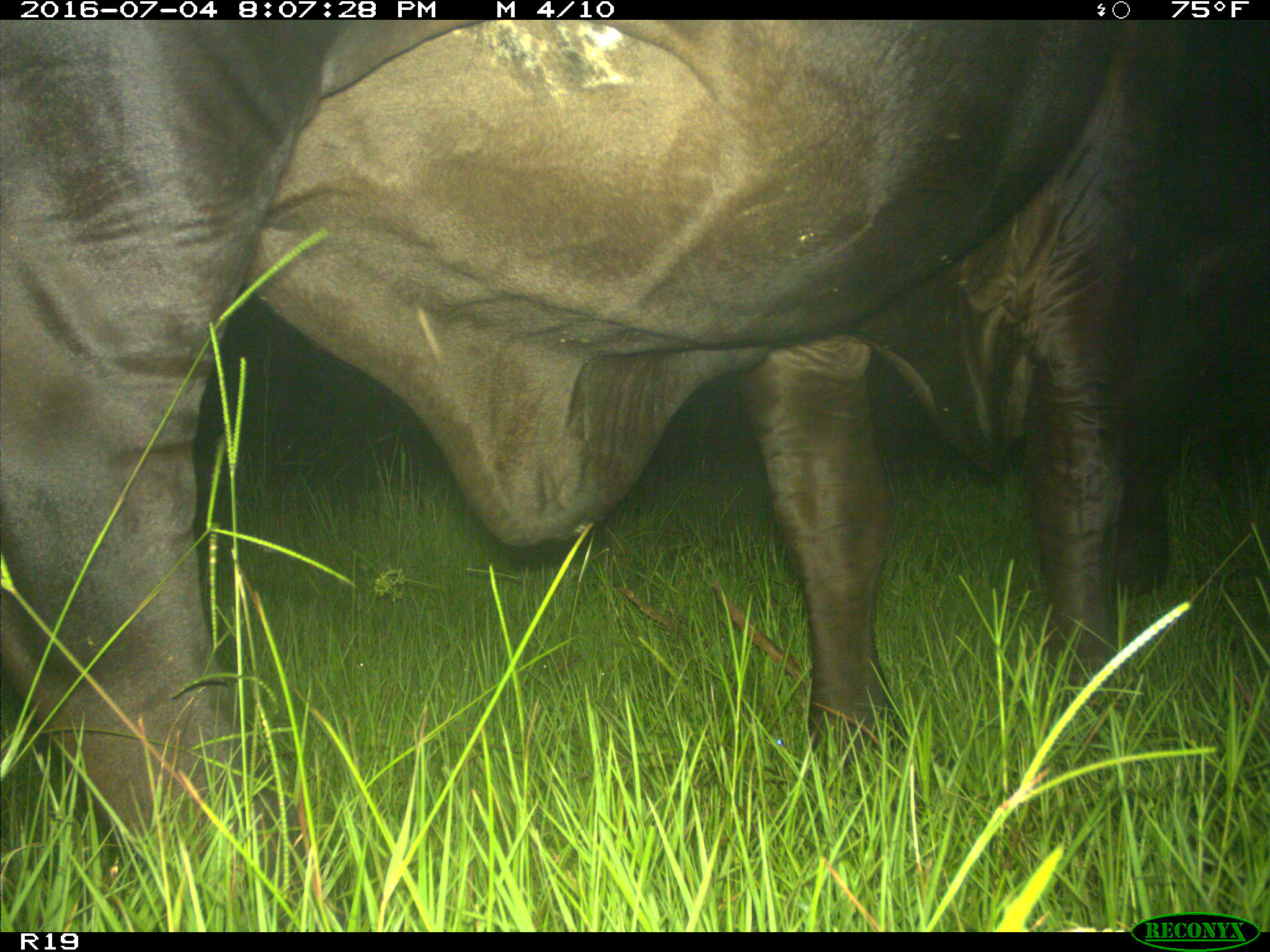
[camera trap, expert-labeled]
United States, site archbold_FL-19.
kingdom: Animalia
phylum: Chordata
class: Mammalia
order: Artiodactyla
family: Bovidae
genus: Bos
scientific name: Bos taurus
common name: domestic cow